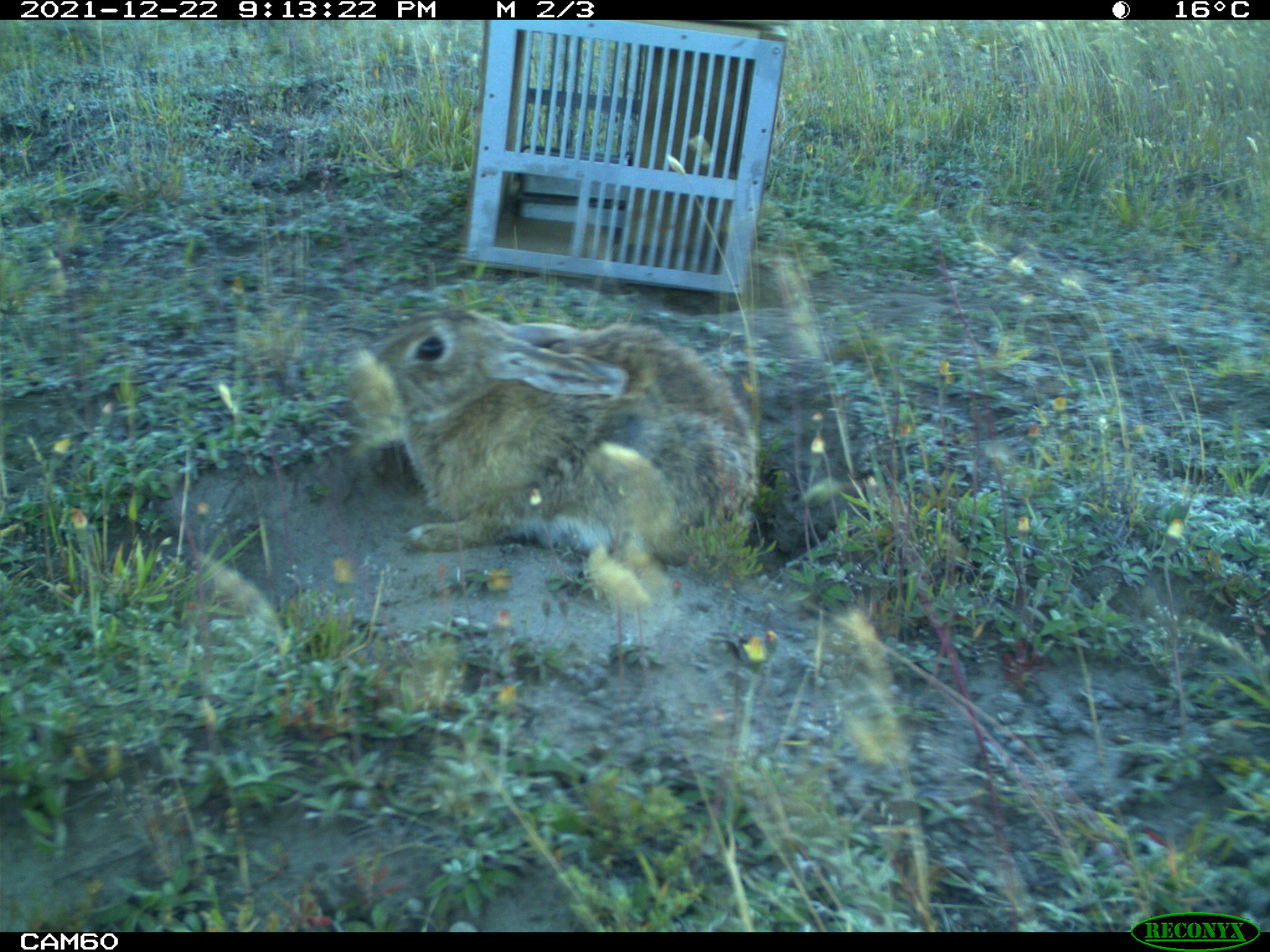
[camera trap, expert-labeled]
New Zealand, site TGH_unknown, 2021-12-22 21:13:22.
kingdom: Animalia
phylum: Chordata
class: Mammalia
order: Lagomorpha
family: Leporidae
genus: Oryctolagus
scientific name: Oryctolagus cuniculus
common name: european rabbit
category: rabbit